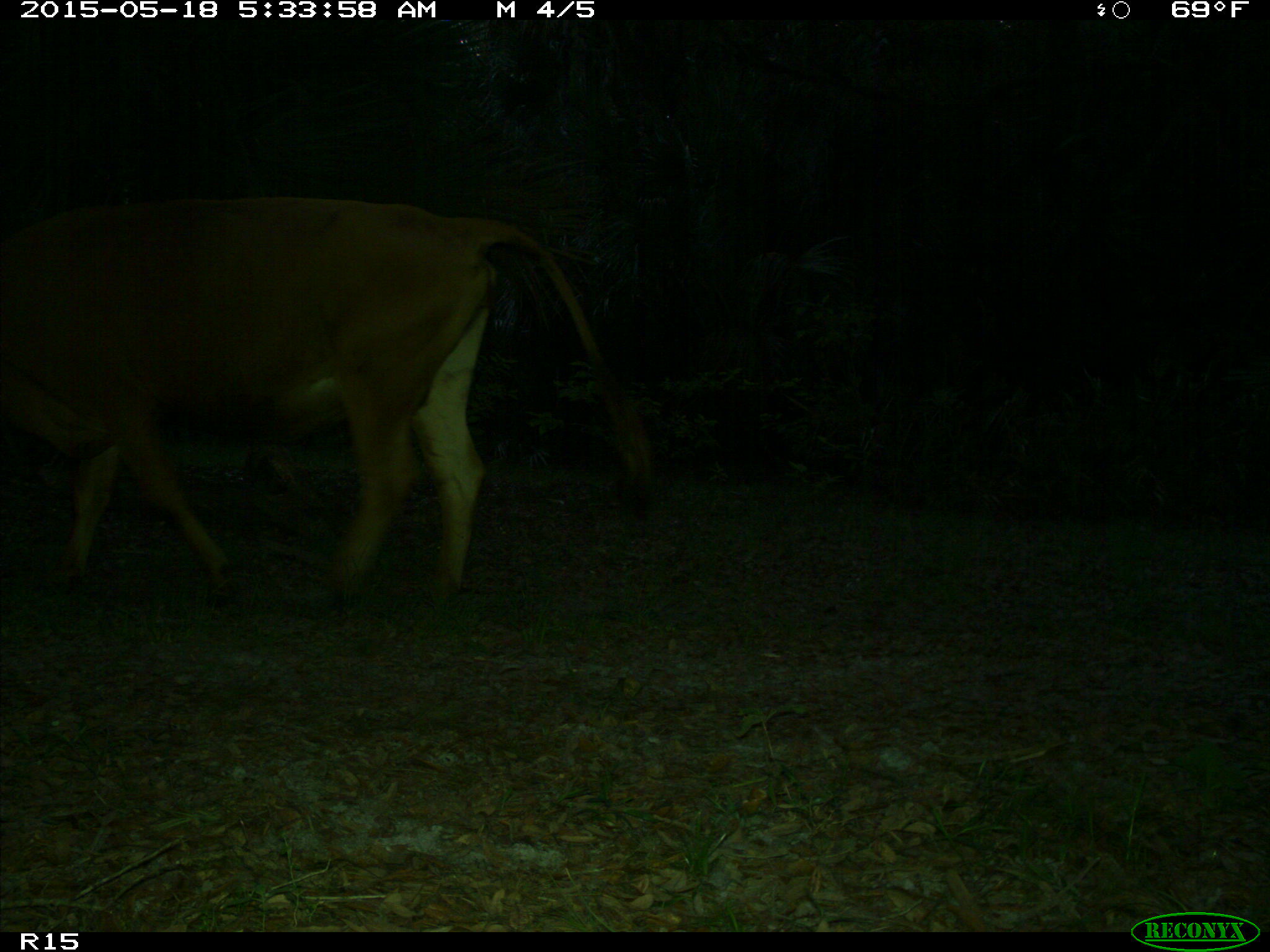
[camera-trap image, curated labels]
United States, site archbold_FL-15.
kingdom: Animalia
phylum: Chordata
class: Mammalia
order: Artiodactyla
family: Bovidae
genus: Bos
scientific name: Bos taurus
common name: domestic cow